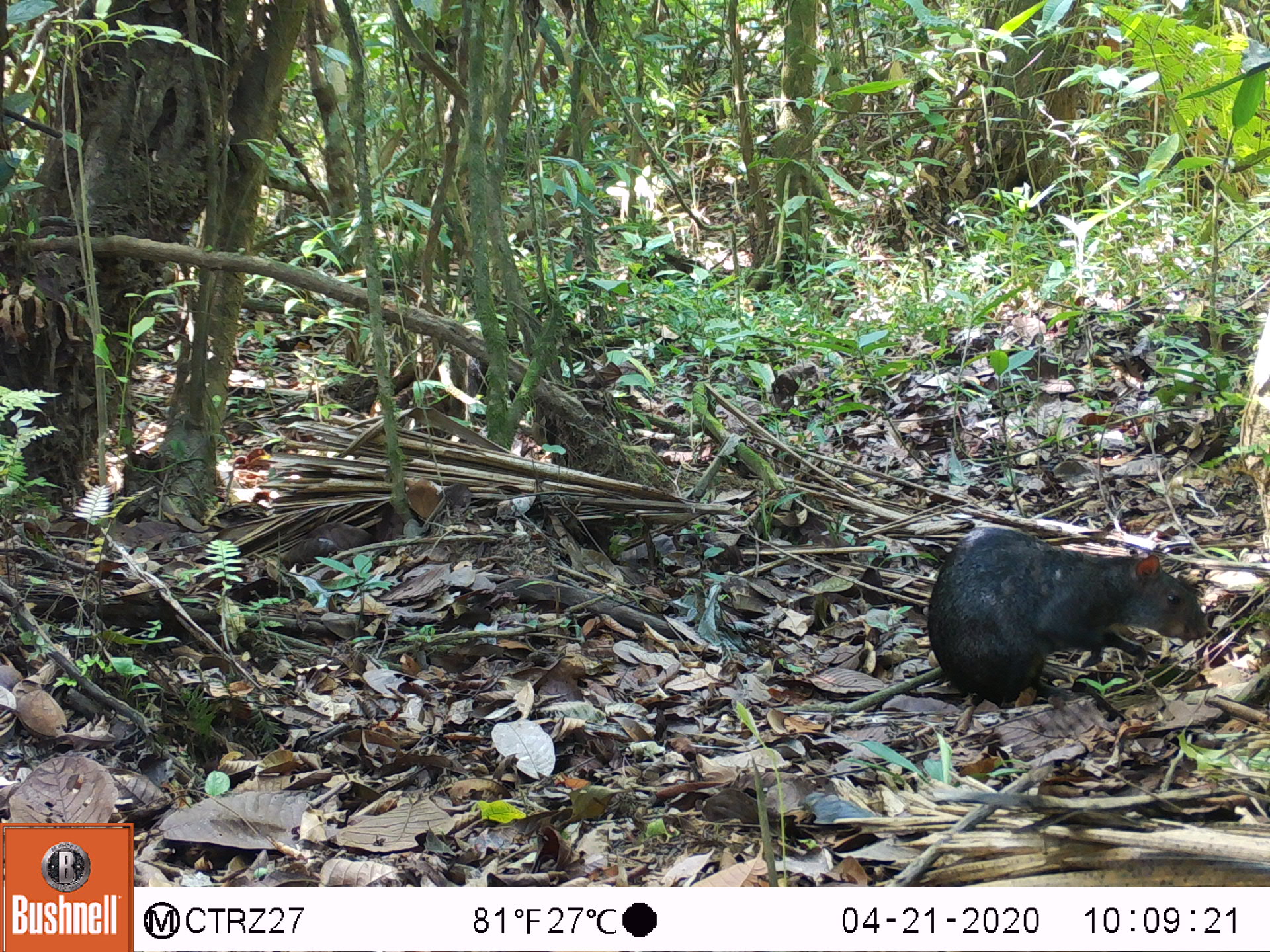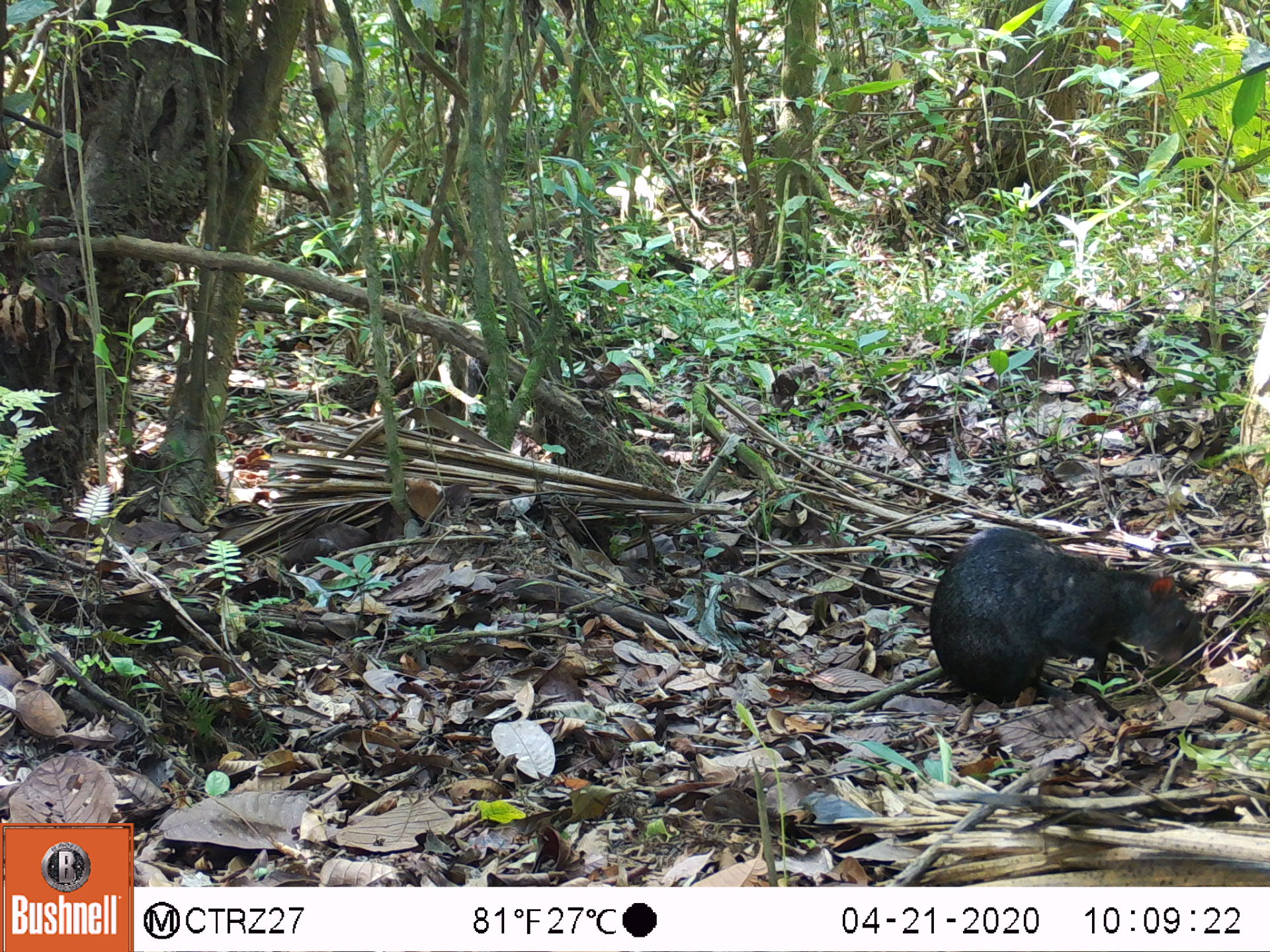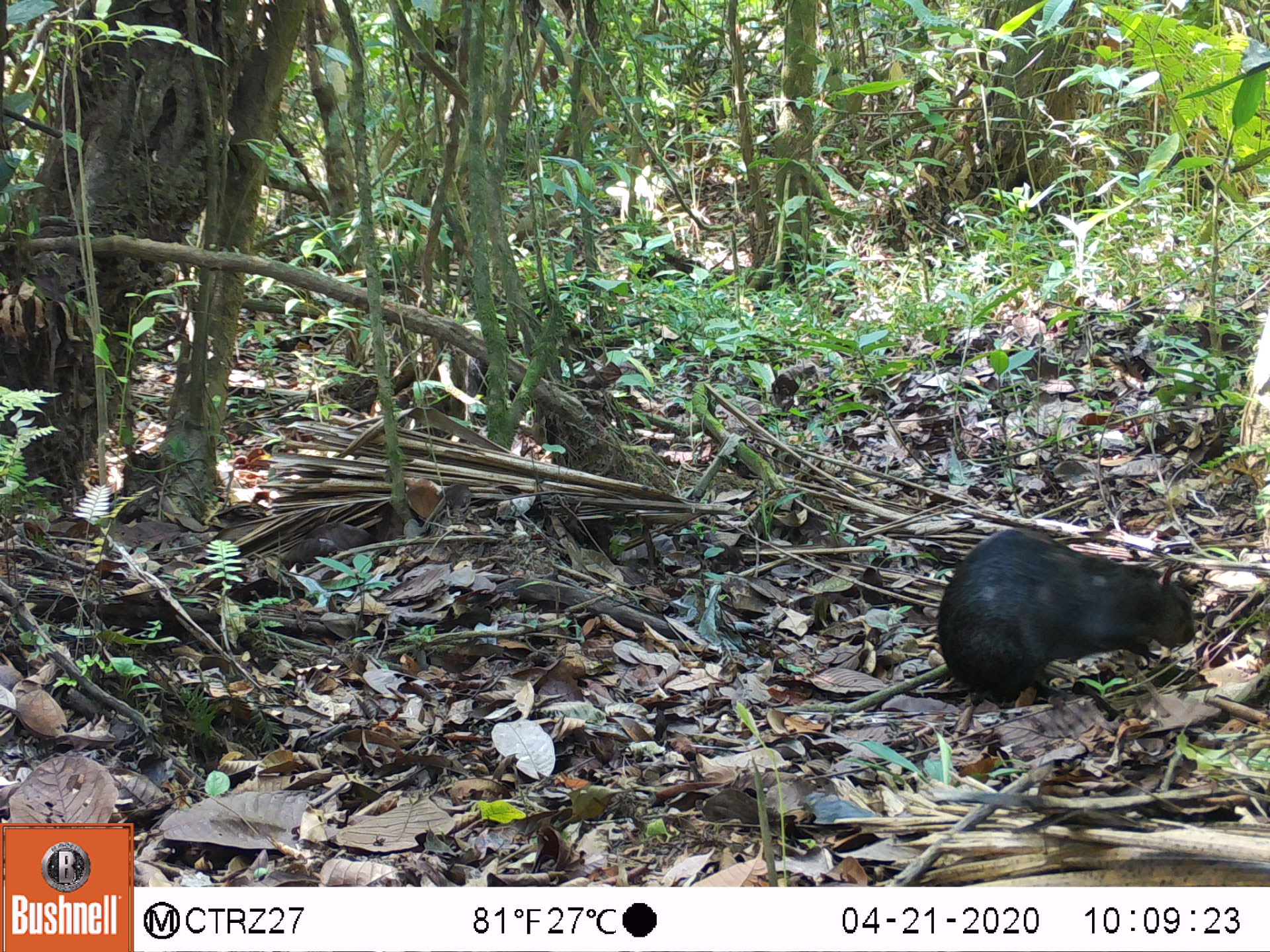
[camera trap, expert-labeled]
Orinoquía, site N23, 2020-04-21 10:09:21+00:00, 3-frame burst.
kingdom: Animalia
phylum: Chordata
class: Mammalia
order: Rodentia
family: Dasyproctidae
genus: Dasyprocta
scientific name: Dasyprocta fuliginosa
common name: black agouti